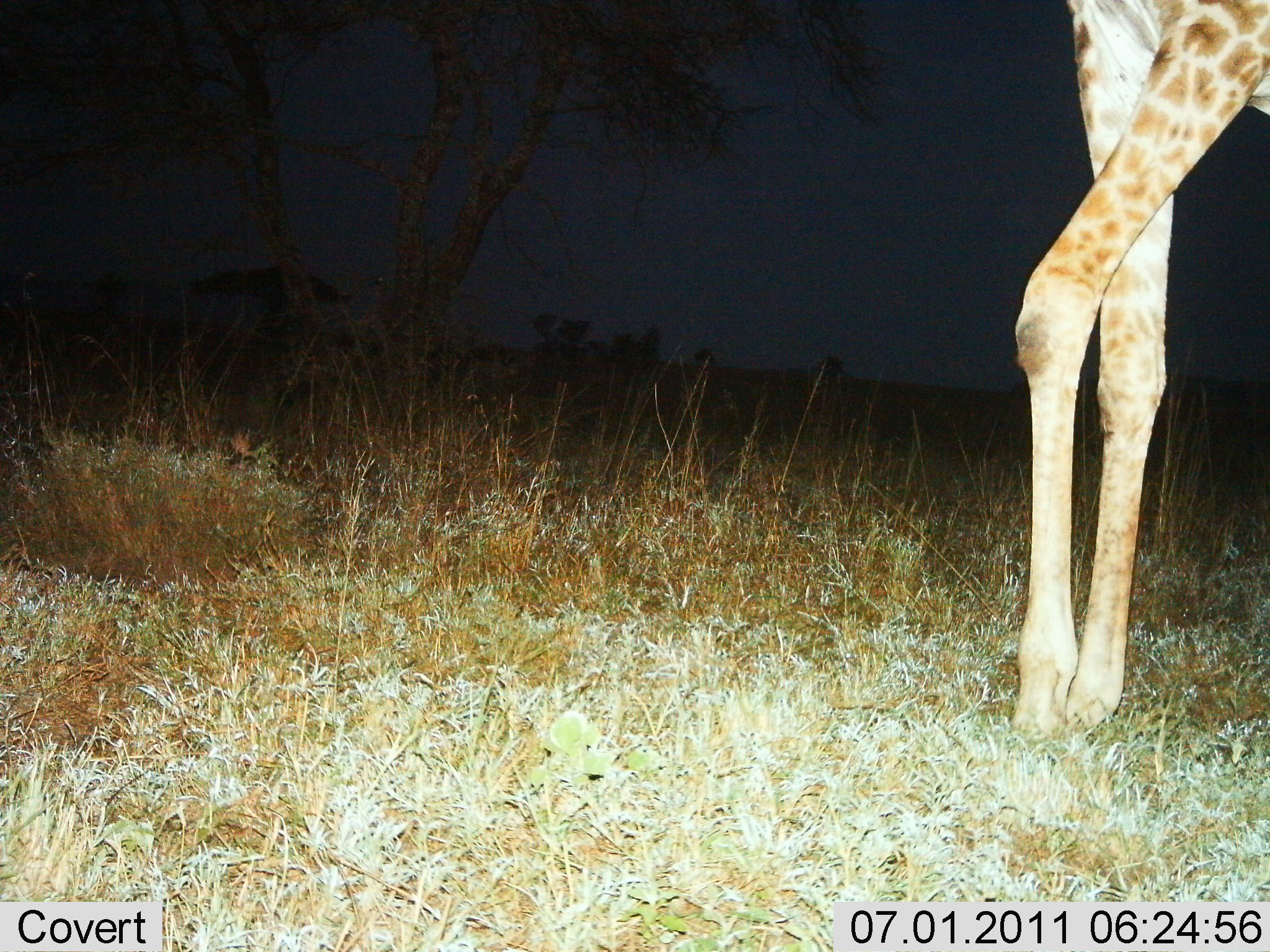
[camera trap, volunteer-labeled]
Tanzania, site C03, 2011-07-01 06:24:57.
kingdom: Animalia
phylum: Chordata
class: Mammalia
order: Artiodactyla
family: Giraffidae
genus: Giraffa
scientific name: Giraffa camelopardalis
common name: giraffe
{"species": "giraffe (Giraffa camelopardalis)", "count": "1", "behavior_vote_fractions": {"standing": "55%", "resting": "0%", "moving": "45%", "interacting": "0%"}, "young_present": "0%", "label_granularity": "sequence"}